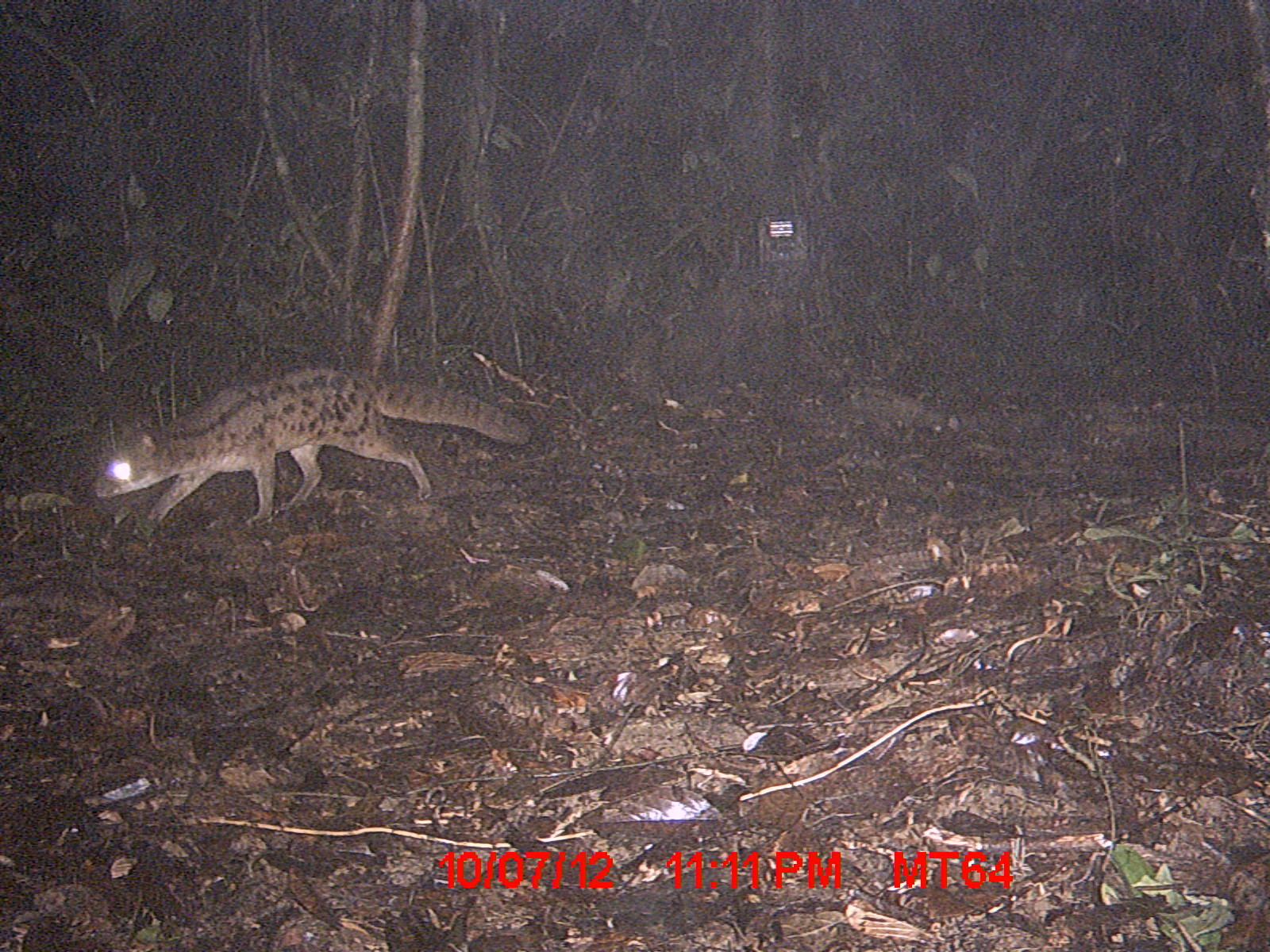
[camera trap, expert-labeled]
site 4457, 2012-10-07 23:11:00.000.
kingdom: Animalia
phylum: Chordata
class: Mammalia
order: Carnivora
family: Eupleridae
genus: Fossa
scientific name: Fossa fossana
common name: fanaloka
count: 1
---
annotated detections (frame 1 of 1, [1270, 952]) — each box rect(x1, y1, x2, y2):
fossa fossana: rect(91, 362, 533, 528)